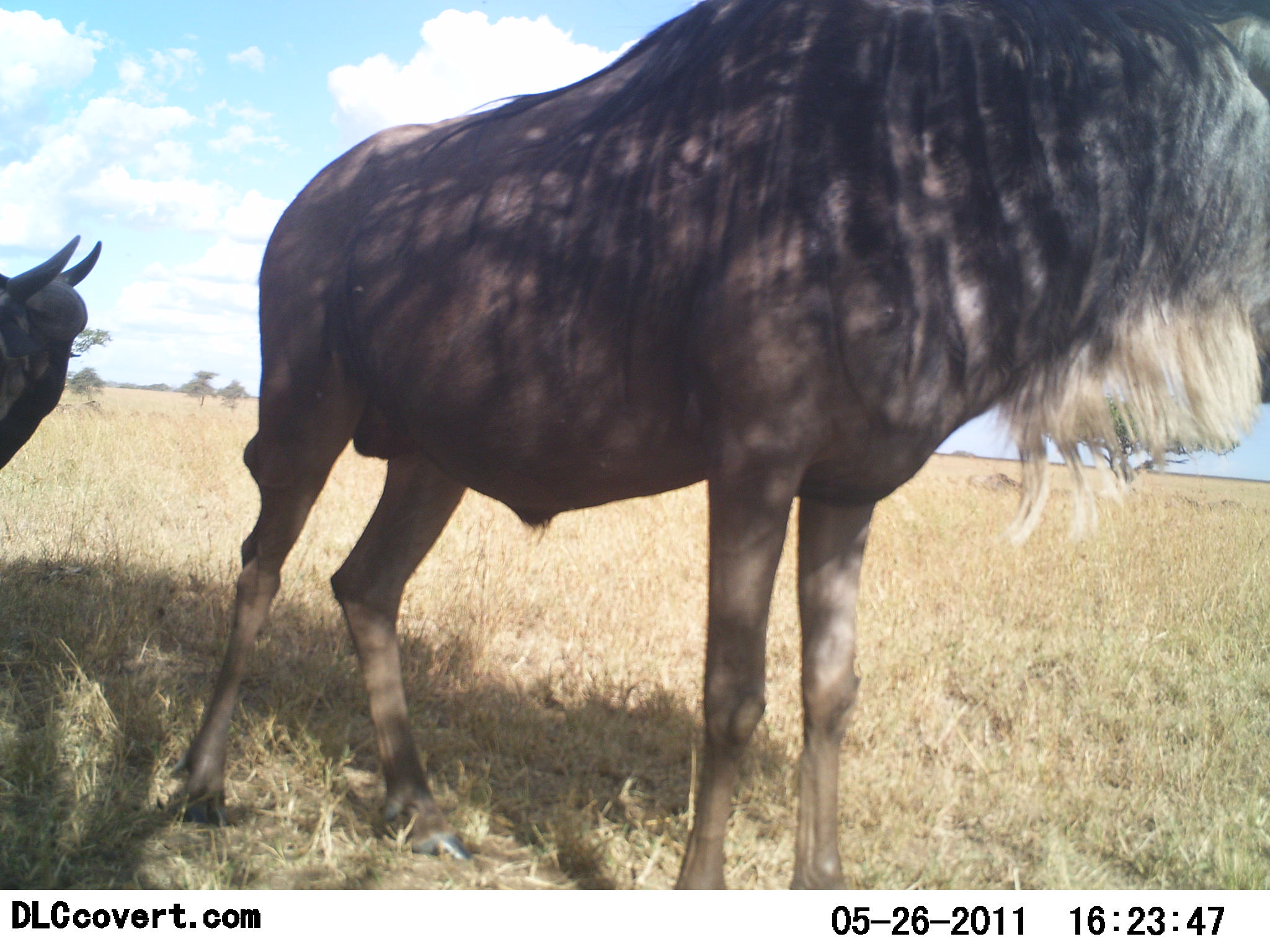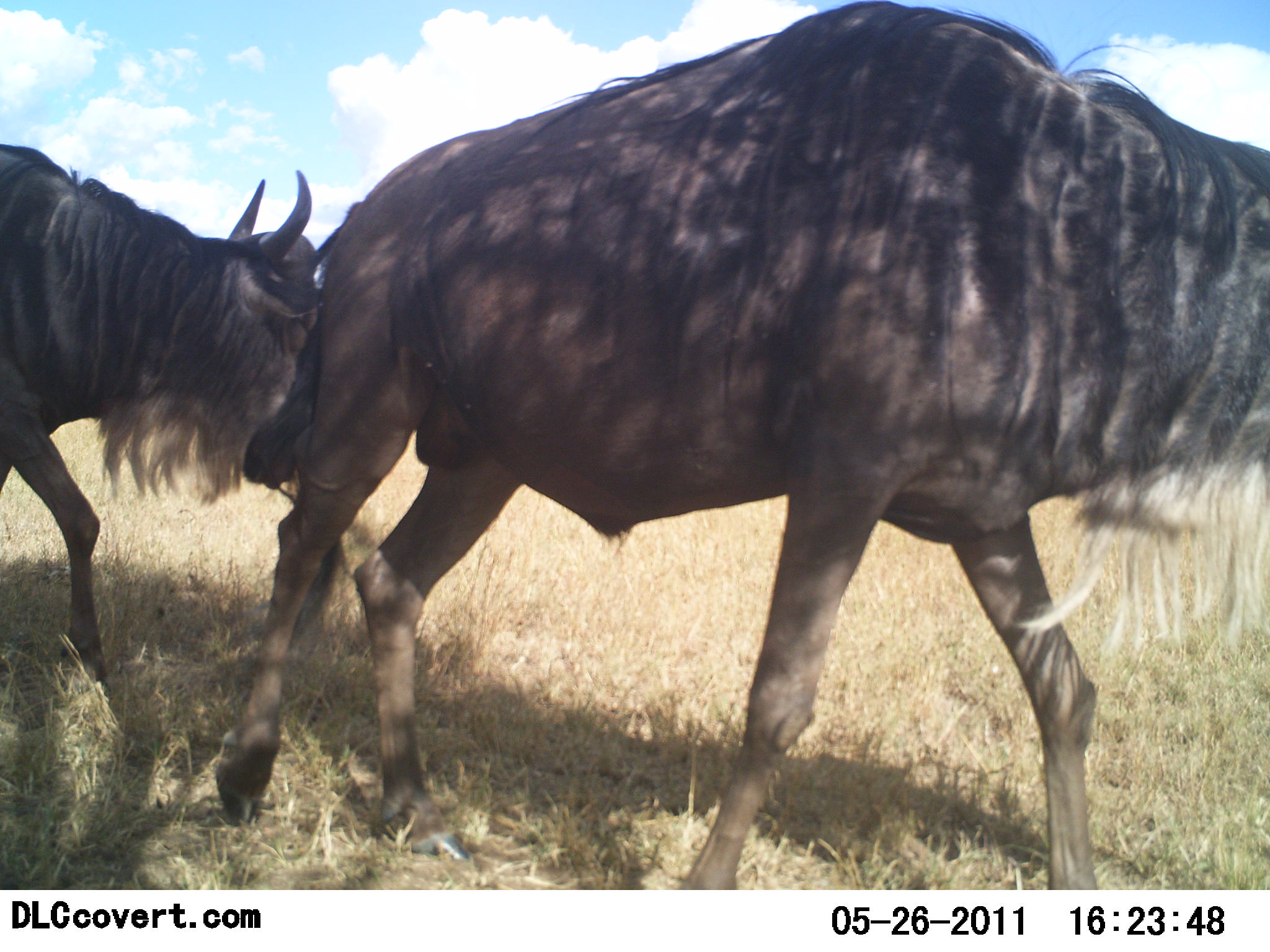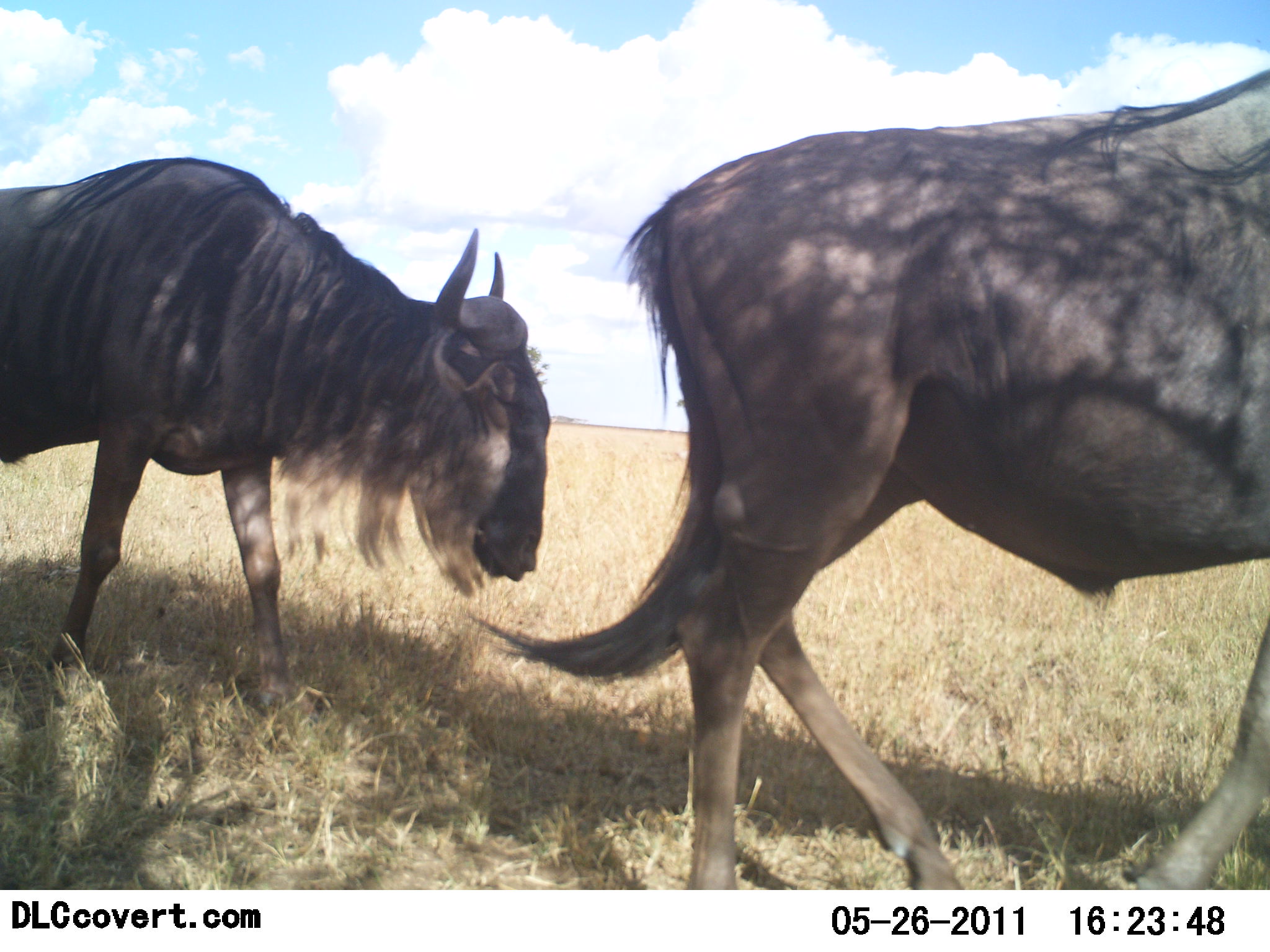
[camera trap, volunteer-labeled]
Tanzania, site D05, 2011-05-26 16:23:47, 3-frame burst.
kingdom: Animalia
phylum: Chordata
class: Mammalia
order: Artiodactyla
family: Bovidae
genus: Connochaetes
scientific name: Connochaetes taurinus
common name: blue wildebeest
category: wildebeest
Wildebeest (blue wildebeest) (Connochaetes taurinus), count 2. Behavior (volunteer vote fractions): standing 9%, resting 0%, moving 100%, interacting 0%. Young present (vote fraction): 0%. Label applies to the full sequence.